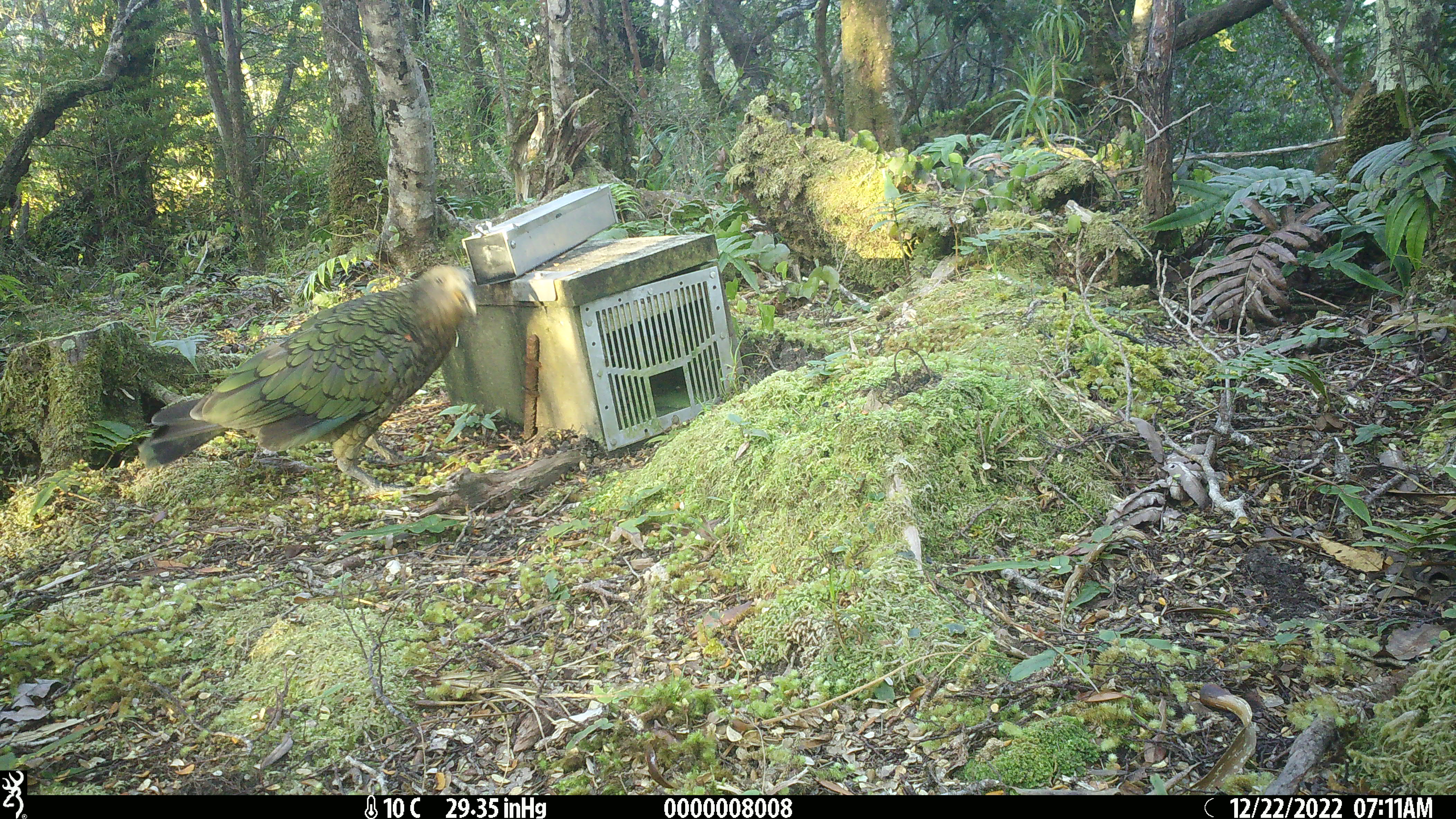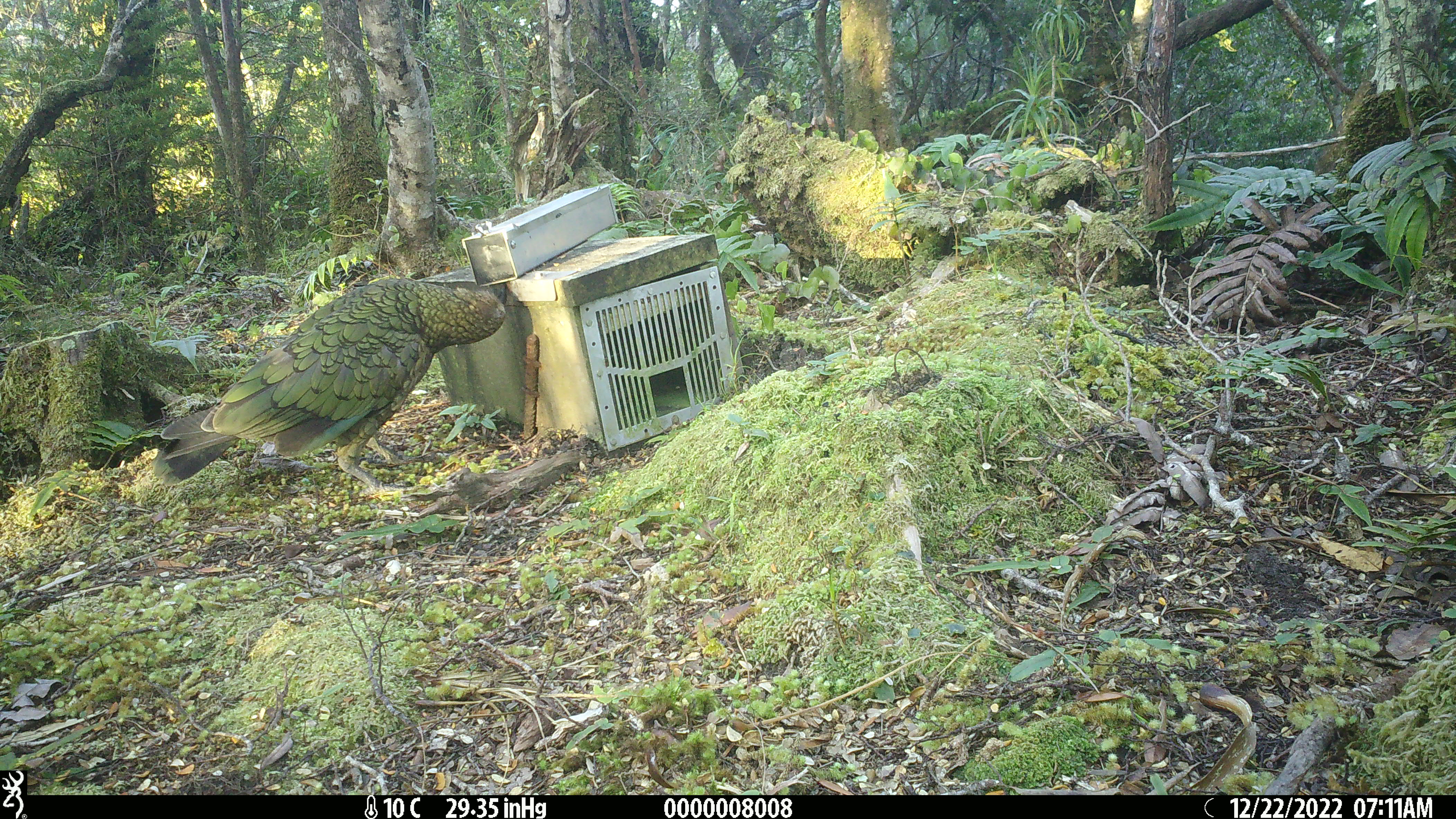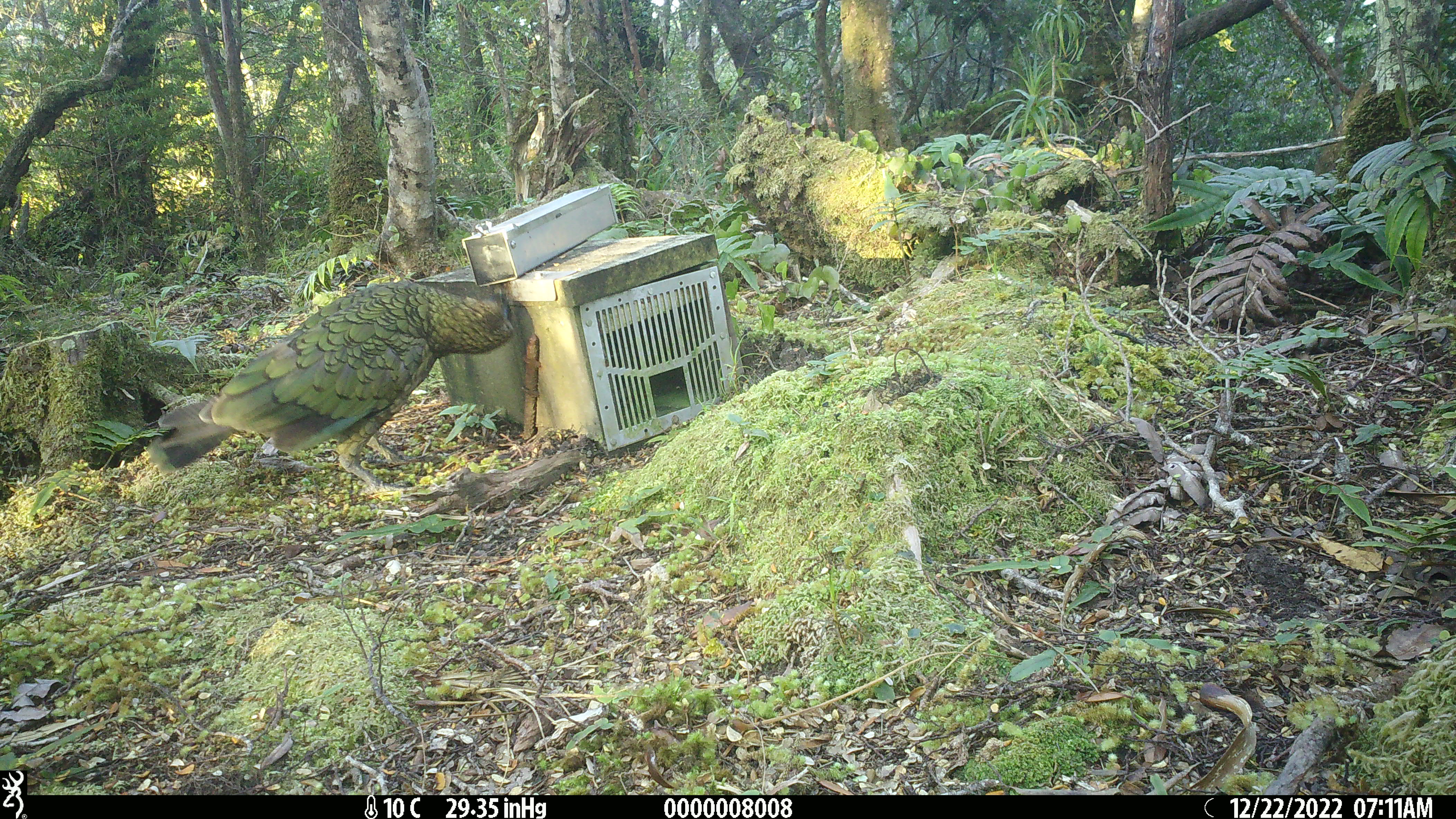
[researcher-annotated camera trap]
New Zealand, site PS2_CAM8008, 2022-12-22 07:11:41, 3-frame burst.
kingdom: Animalia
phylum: Chordata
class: Aves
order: Psittaciformes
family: Strigopidae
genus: Nestor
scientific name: Nestor notabilis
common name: kea